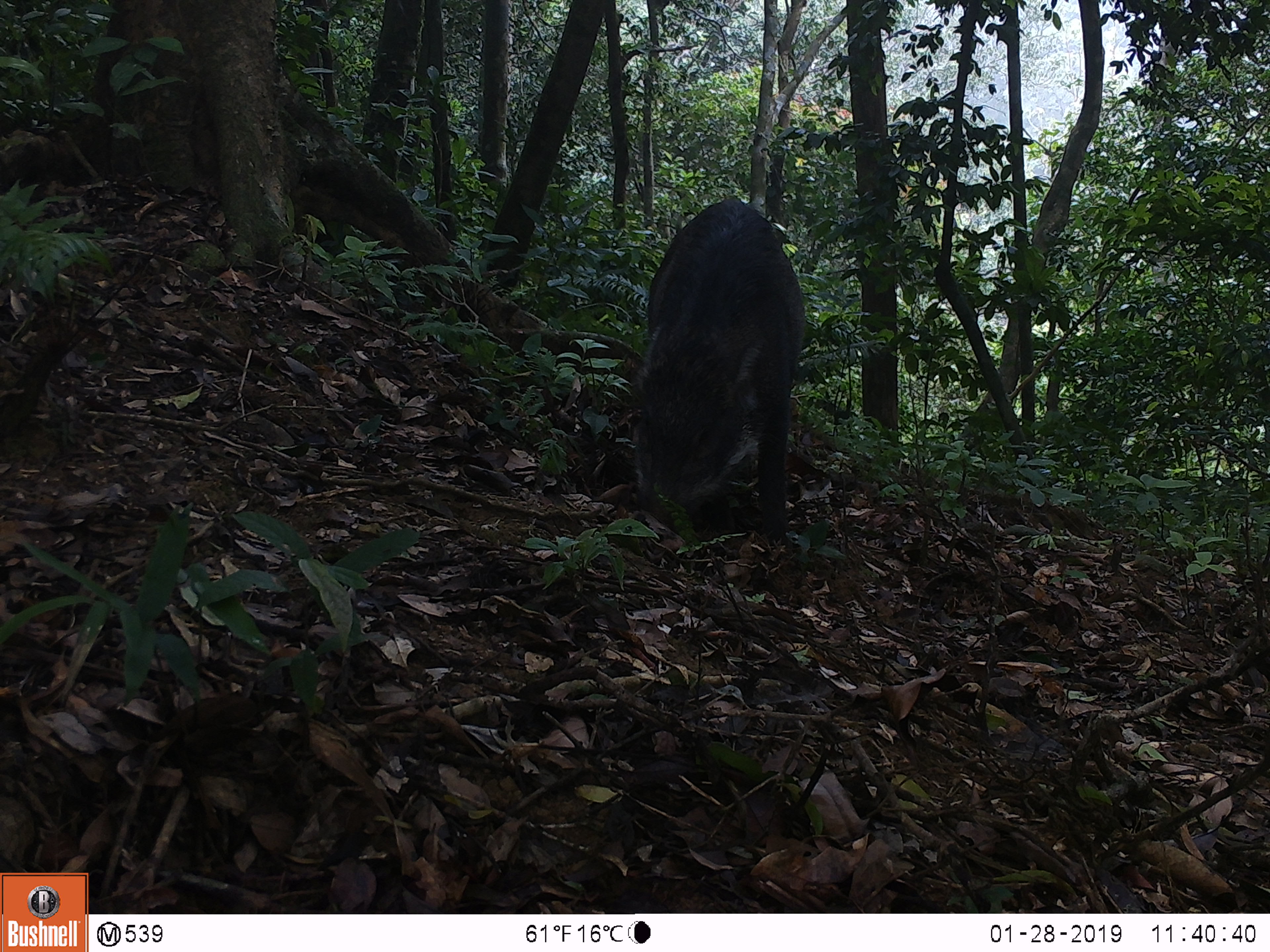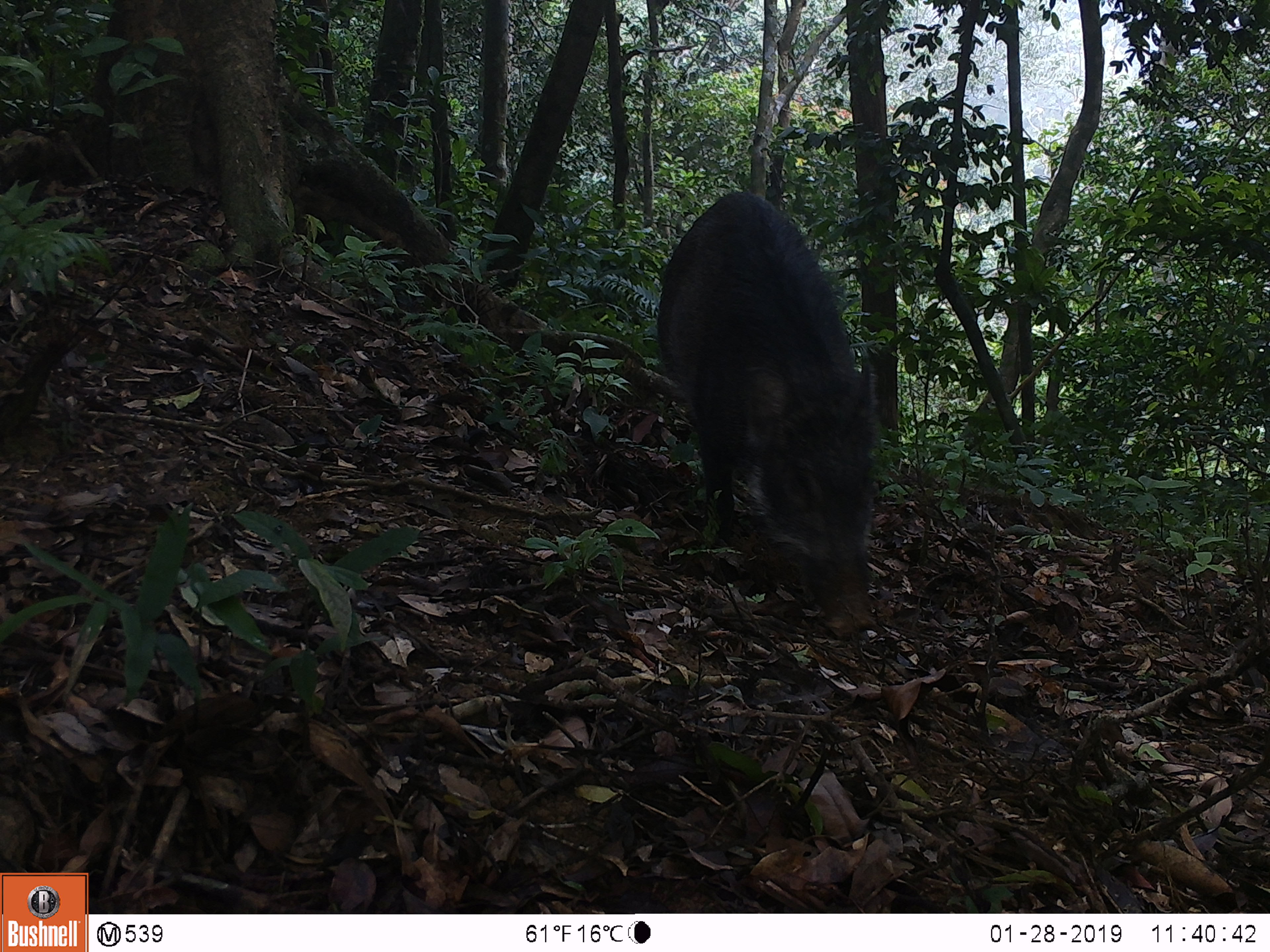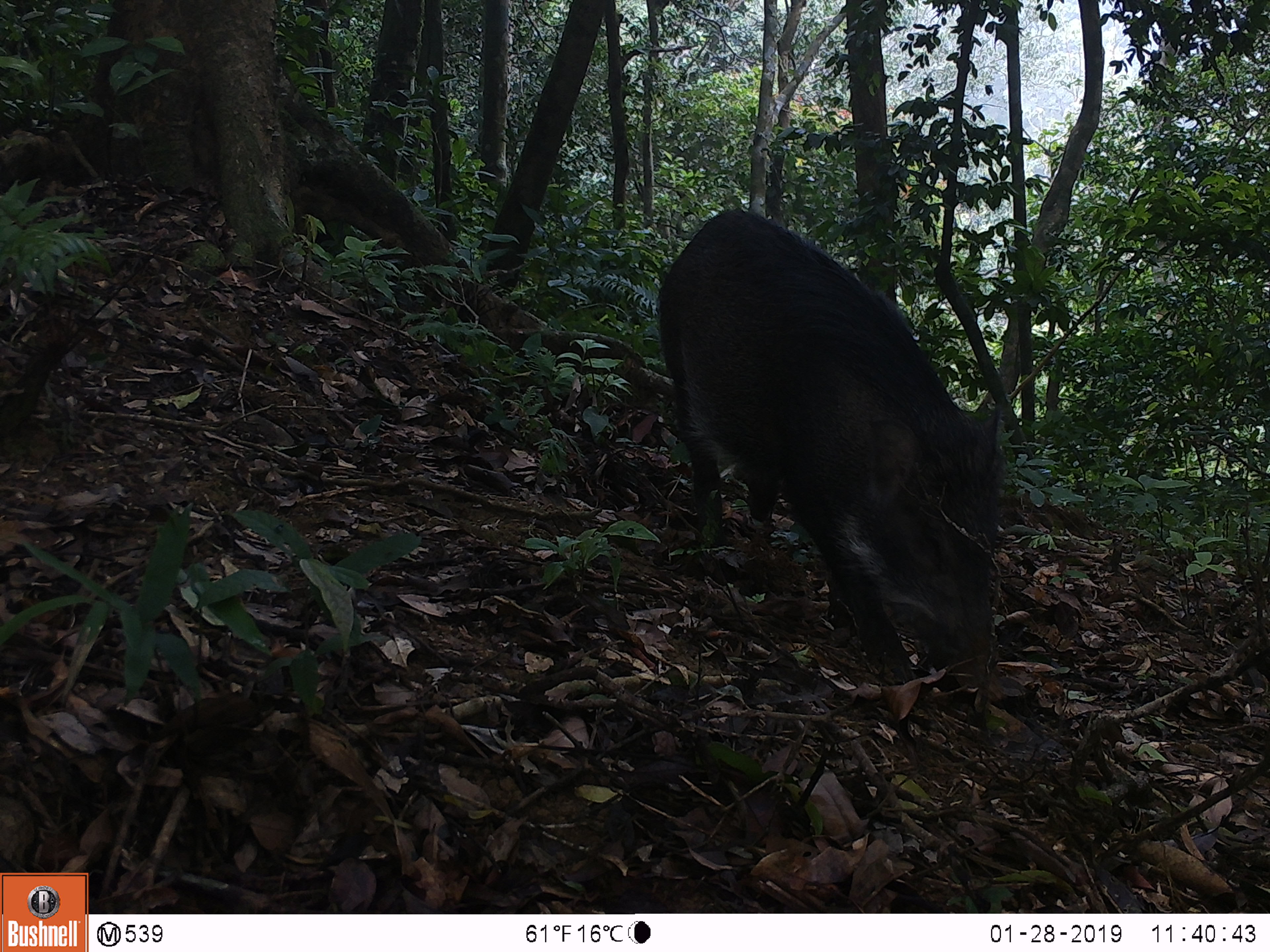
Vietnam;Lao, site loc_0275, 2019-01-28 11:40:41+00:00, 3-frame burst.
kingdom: Animalia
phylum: Chordata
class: Mammalia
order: Artiodactyla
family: Suidae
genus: Sus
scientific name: Sus scrofa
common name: eurasian wild pig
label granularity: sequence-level